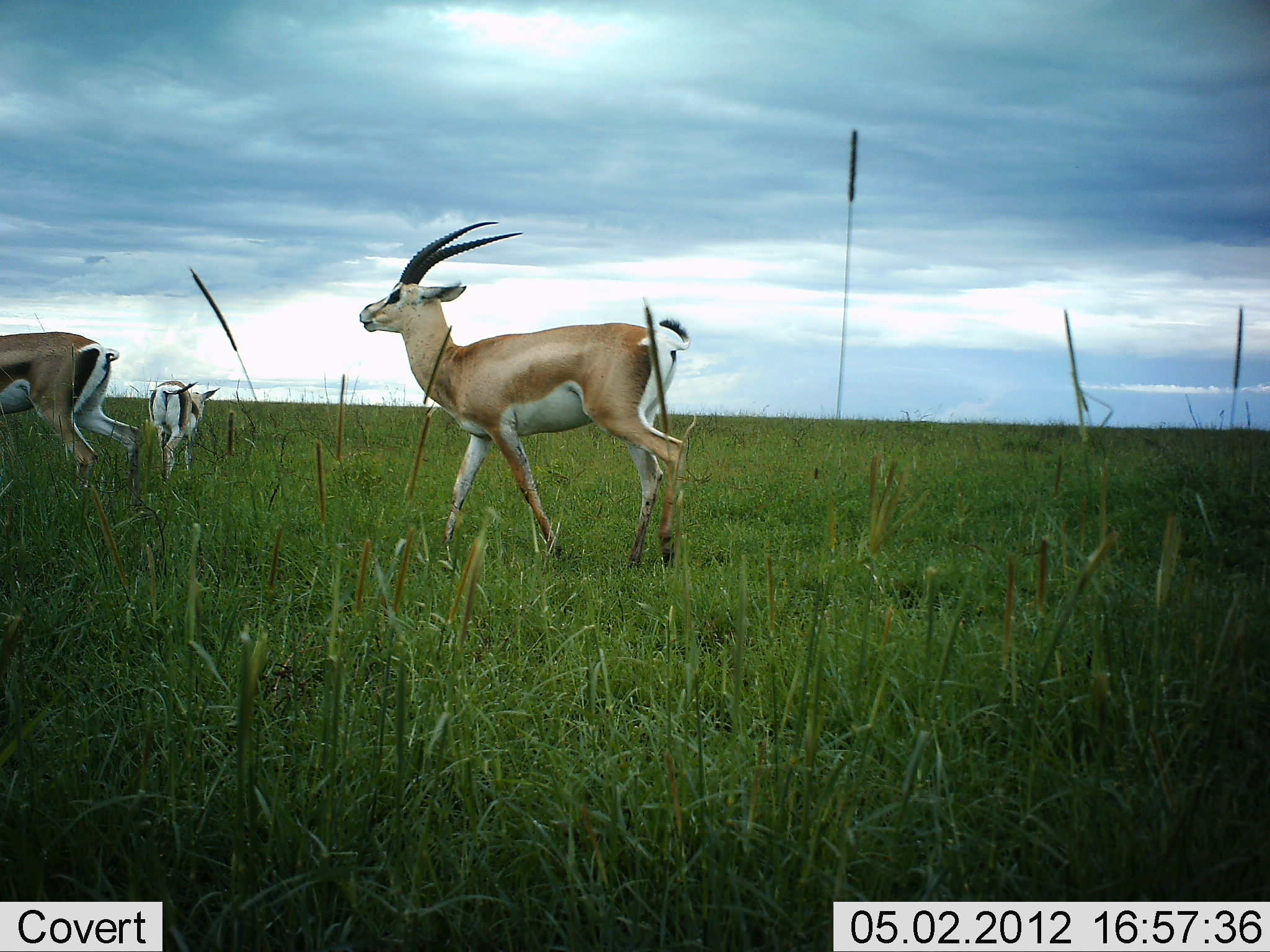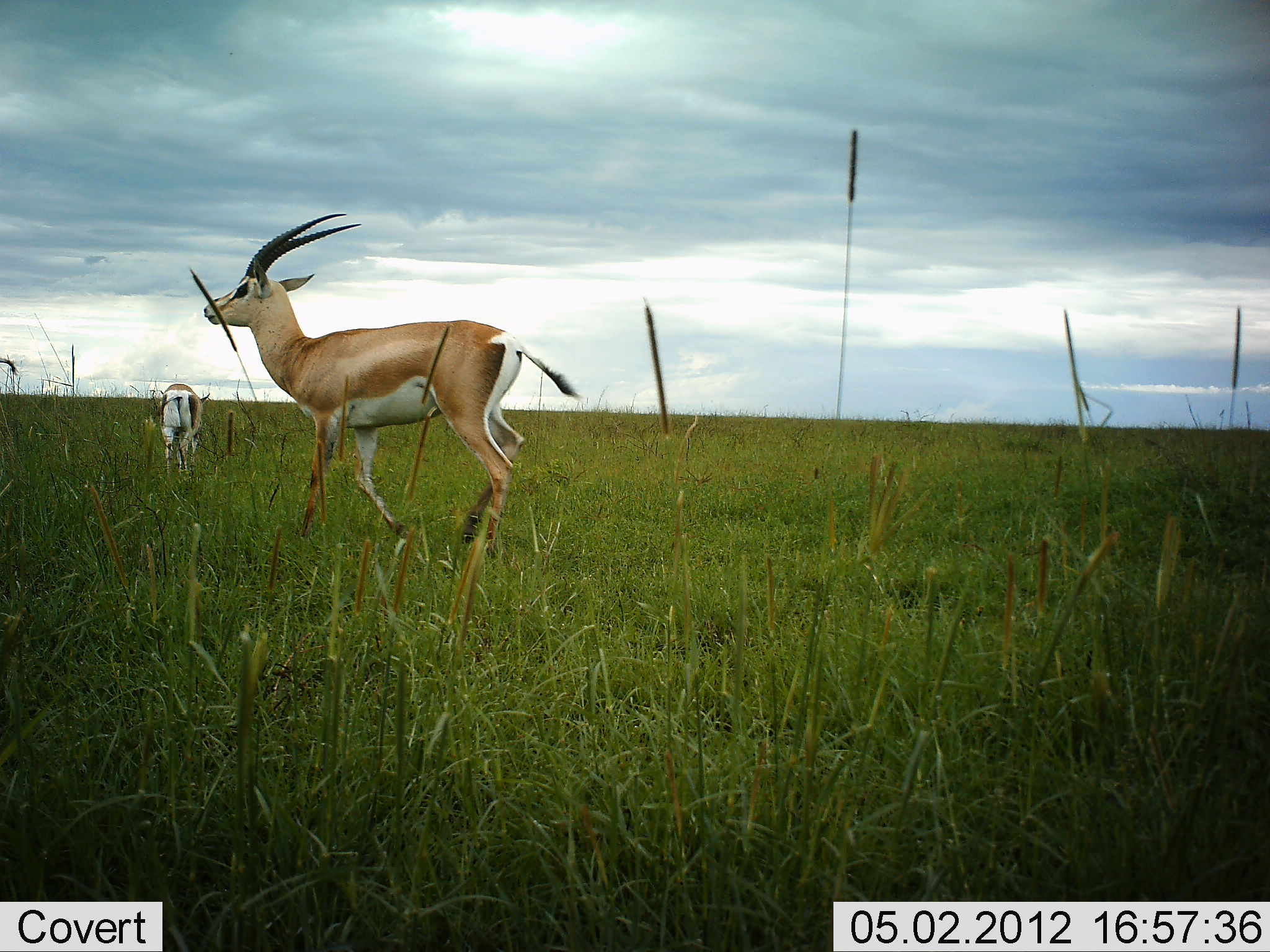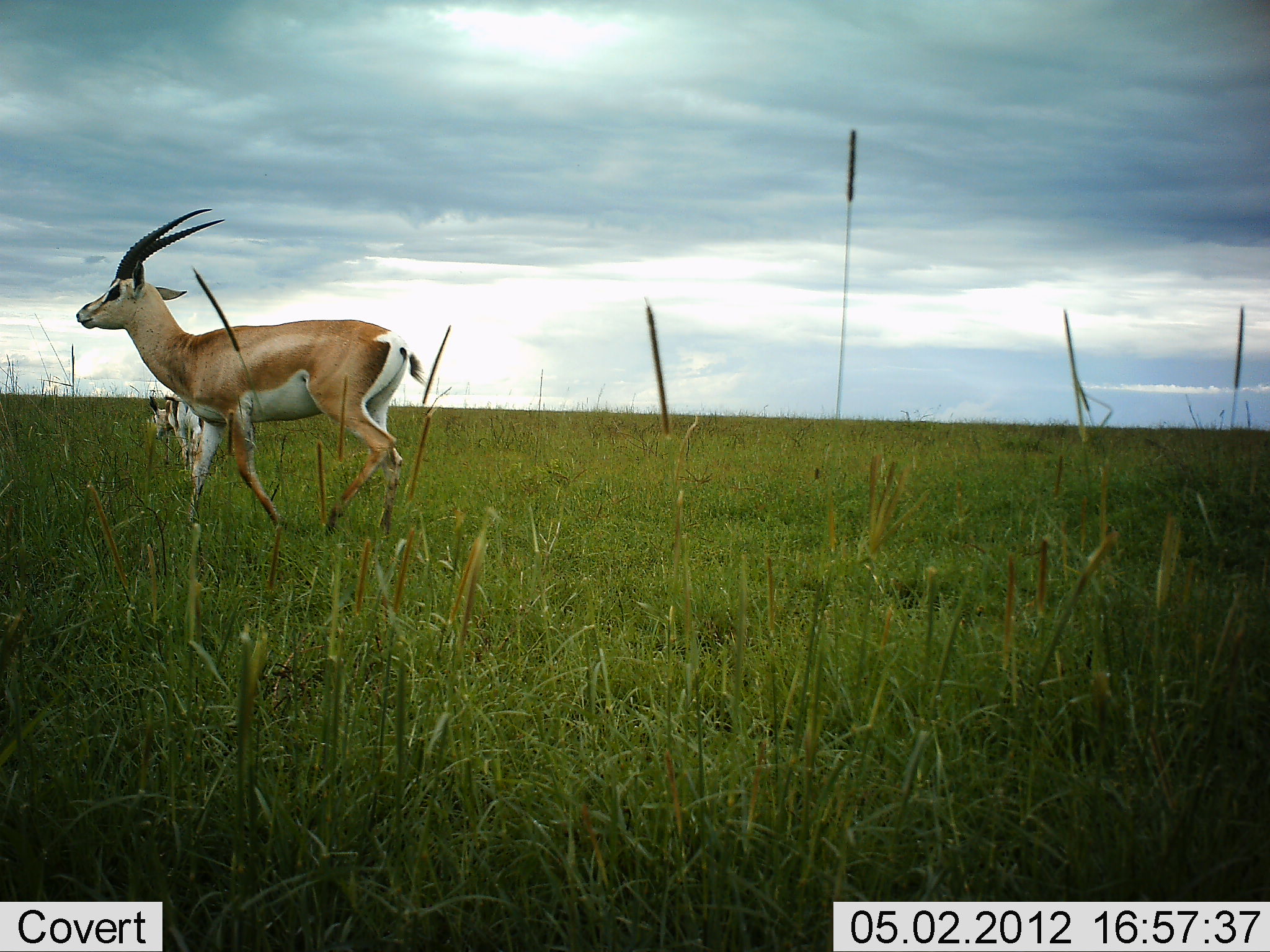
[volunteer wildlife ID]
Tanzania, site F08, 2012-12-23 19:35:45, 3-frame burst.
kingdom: Animalia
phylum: Chordata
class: Mammalia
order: Artiodactyla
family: Bovidae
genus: Nanger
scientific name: Nanger granti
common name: grant's gazelle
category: gazellegrants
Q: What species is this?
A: Gazellegrants (grant's gazelle) (Nanger granti).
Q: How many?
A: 3.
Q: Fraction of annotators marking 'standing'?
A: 29%.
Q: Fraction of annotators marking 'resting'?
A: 0%.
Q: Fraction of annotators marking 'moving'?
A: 88%.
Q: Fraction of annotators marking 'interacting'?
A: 0%.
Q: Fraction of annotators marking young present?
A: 0%.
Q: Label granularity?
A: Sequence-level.